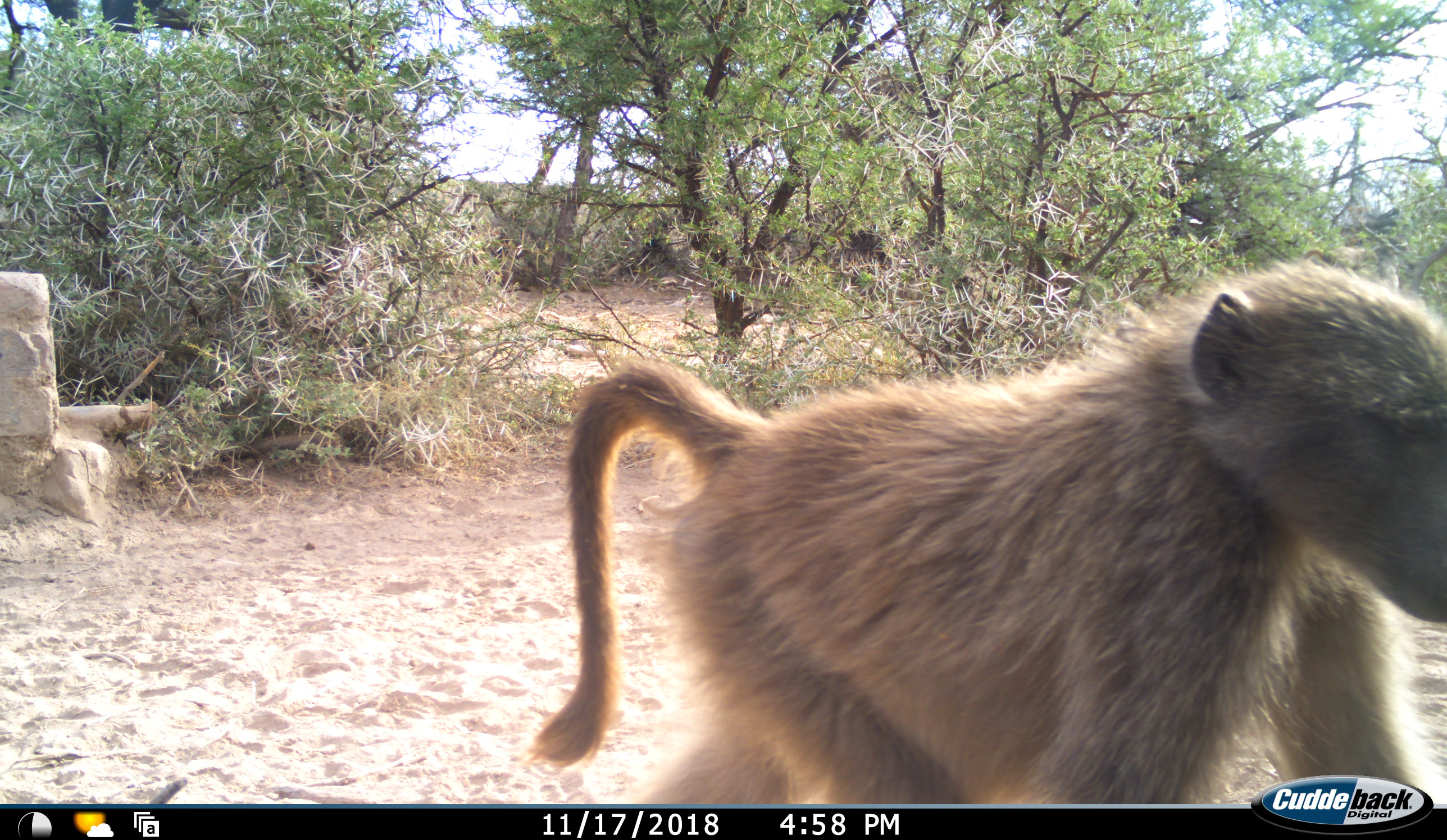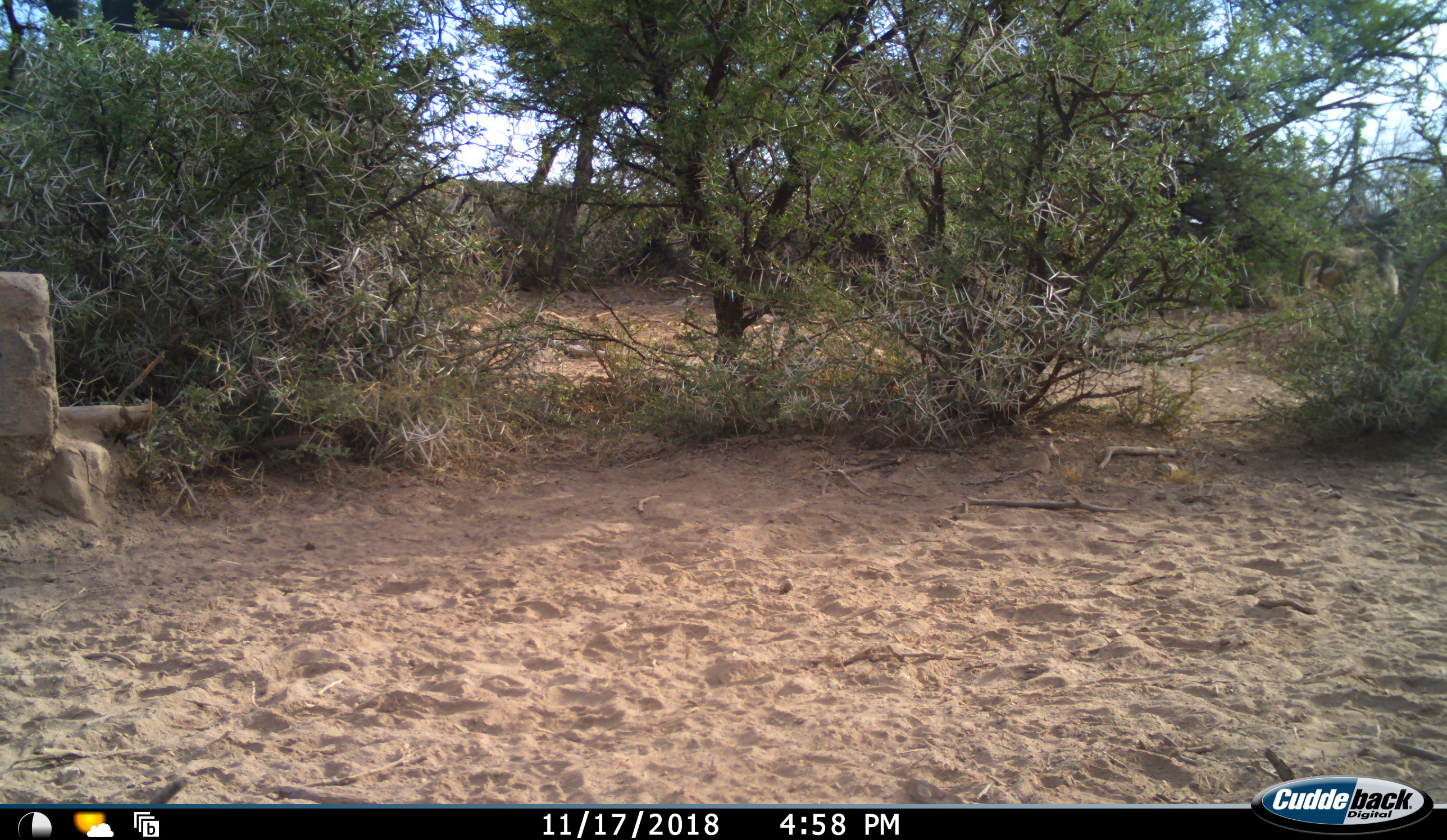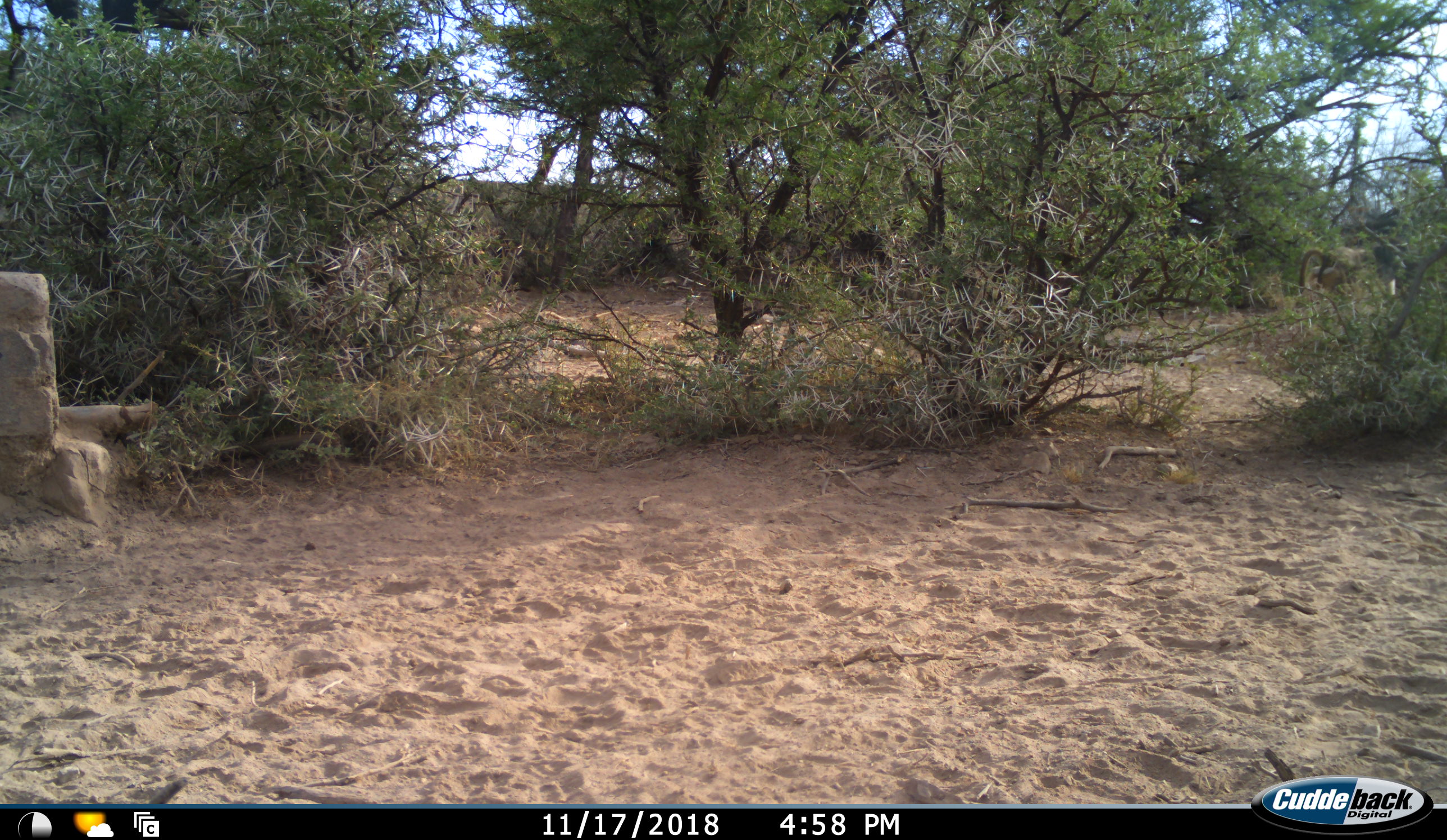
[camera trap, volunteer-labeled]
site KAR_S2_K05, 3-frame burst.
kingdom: Animalia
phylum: Chordata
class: Mammalia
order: Primates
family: Cercopithecidae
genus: Papio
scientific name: Papio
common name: baboon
Baboon (Papio), count 2. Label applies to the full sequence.